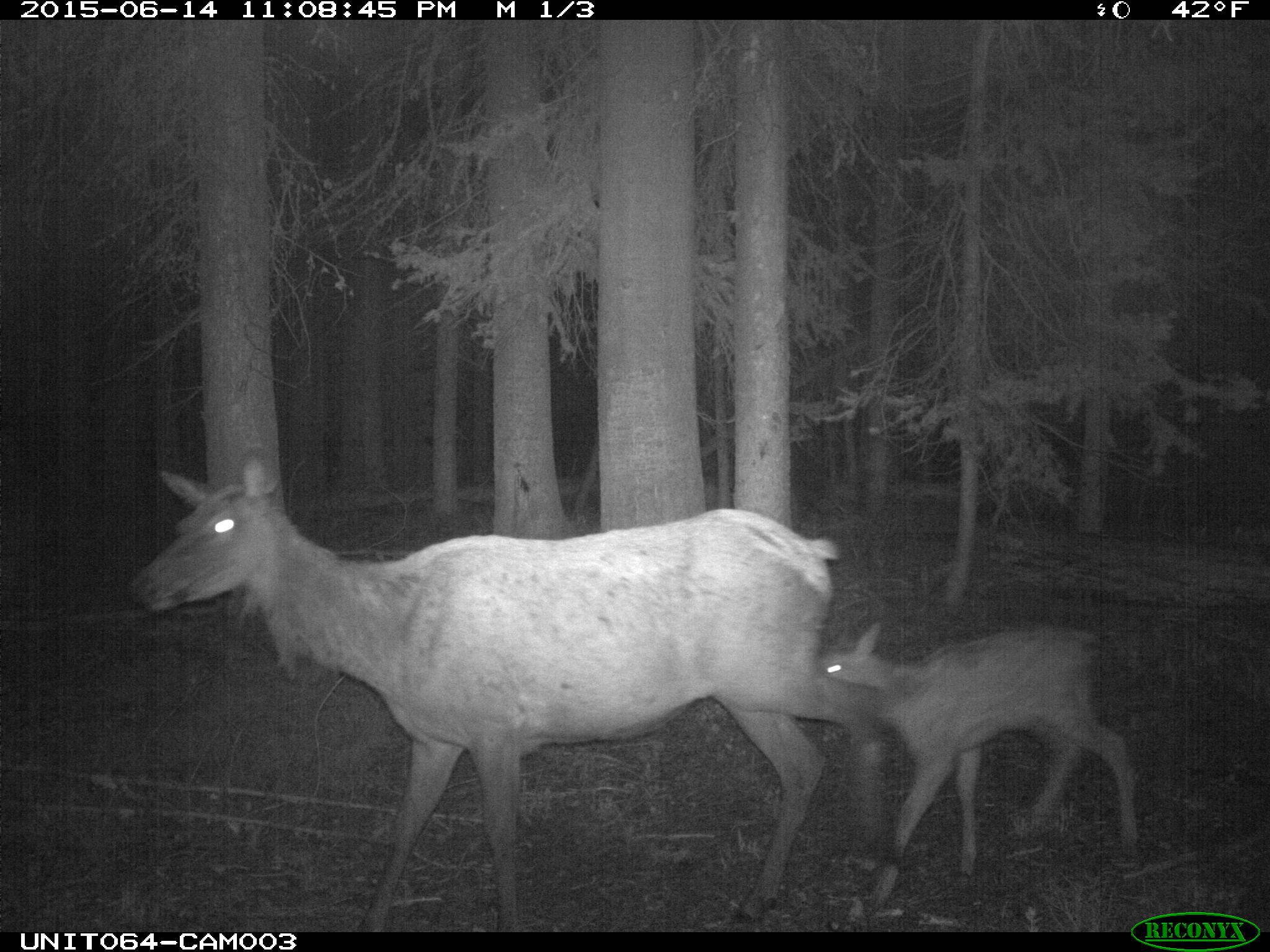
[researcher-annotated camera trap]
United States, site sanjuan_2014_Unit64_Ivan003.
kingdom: Animalia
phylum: Chordata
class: Mammalia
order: Artiodactyla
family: Cervidae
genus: Cervus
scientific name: Cervus elaphus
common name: red deer